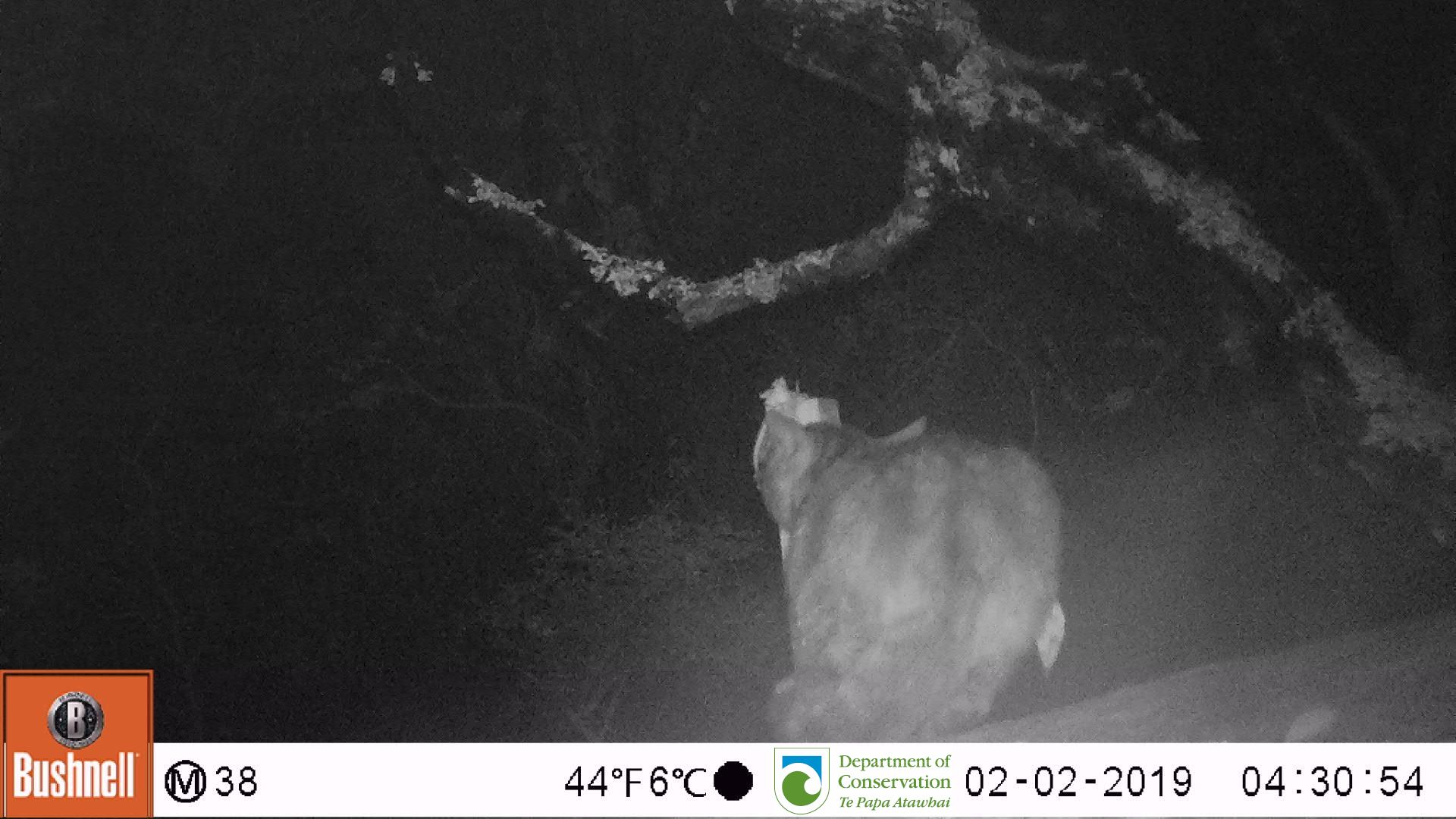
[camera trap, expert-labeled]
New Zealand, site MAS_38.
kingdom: Animalia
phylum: Chordata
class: Mammalia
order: Carnivora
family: Felidae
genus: Felis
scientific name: Felis catus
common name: domestic cat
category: cat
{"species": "cat (domestic cat) (Felis catus)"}